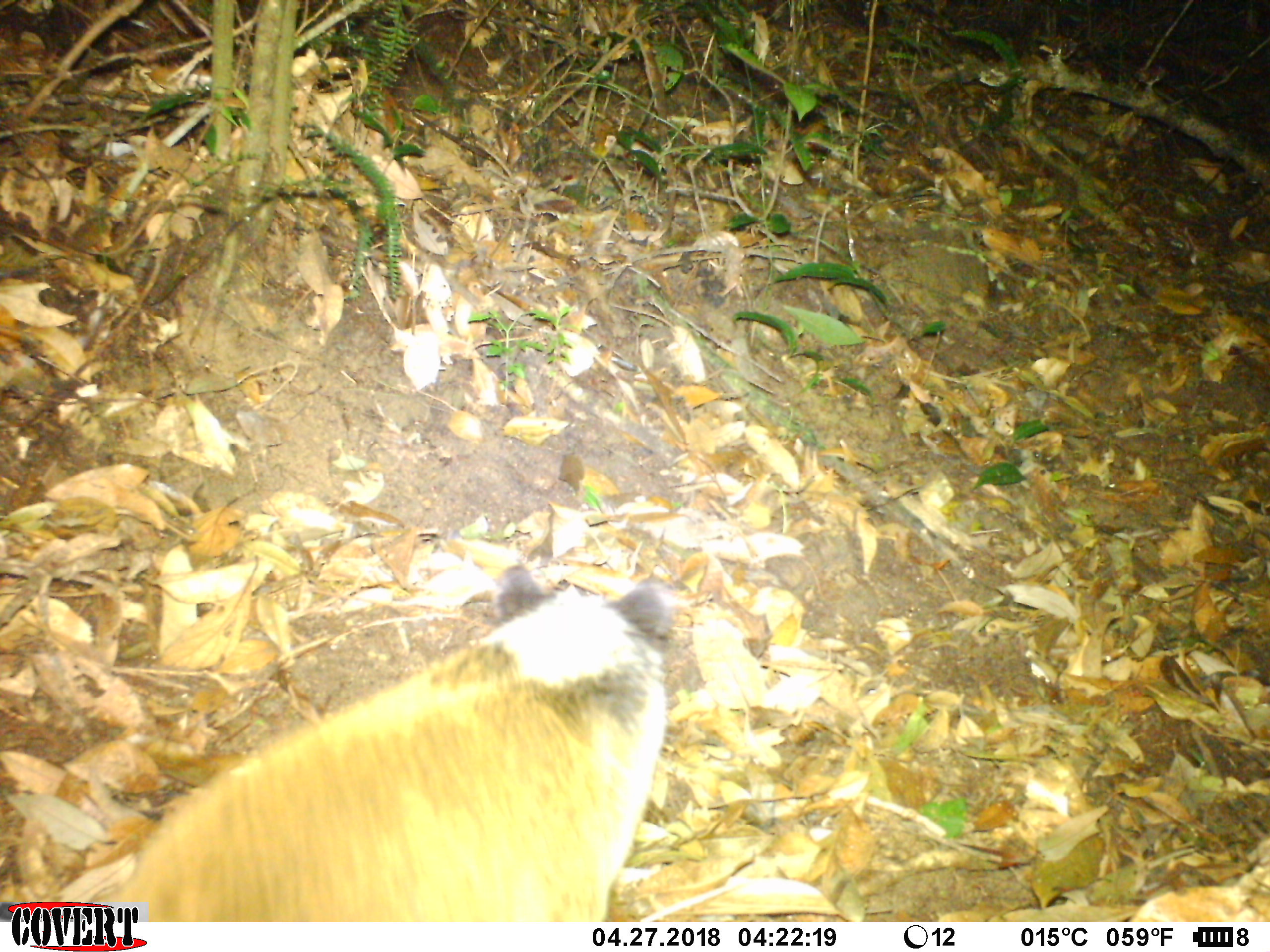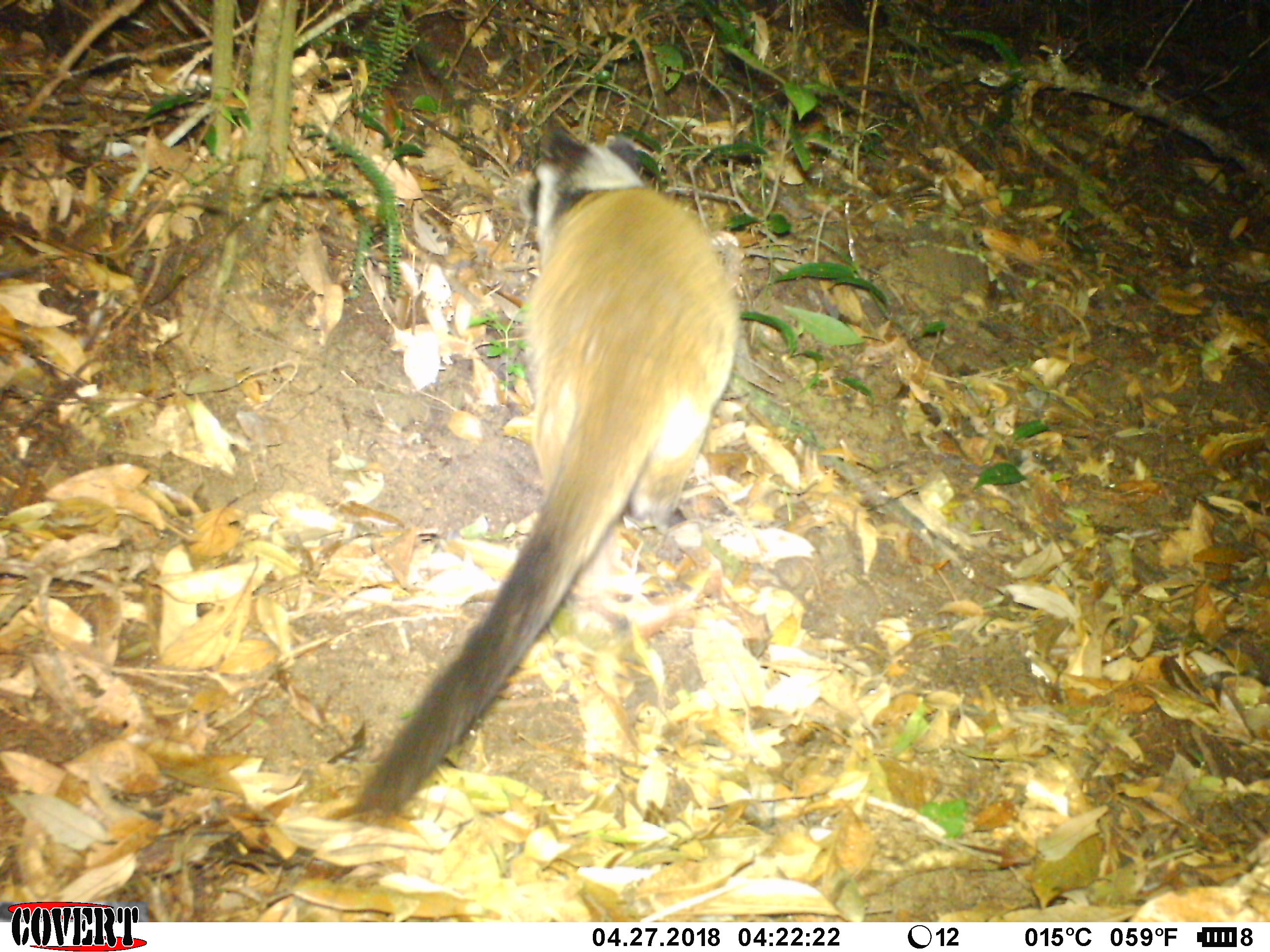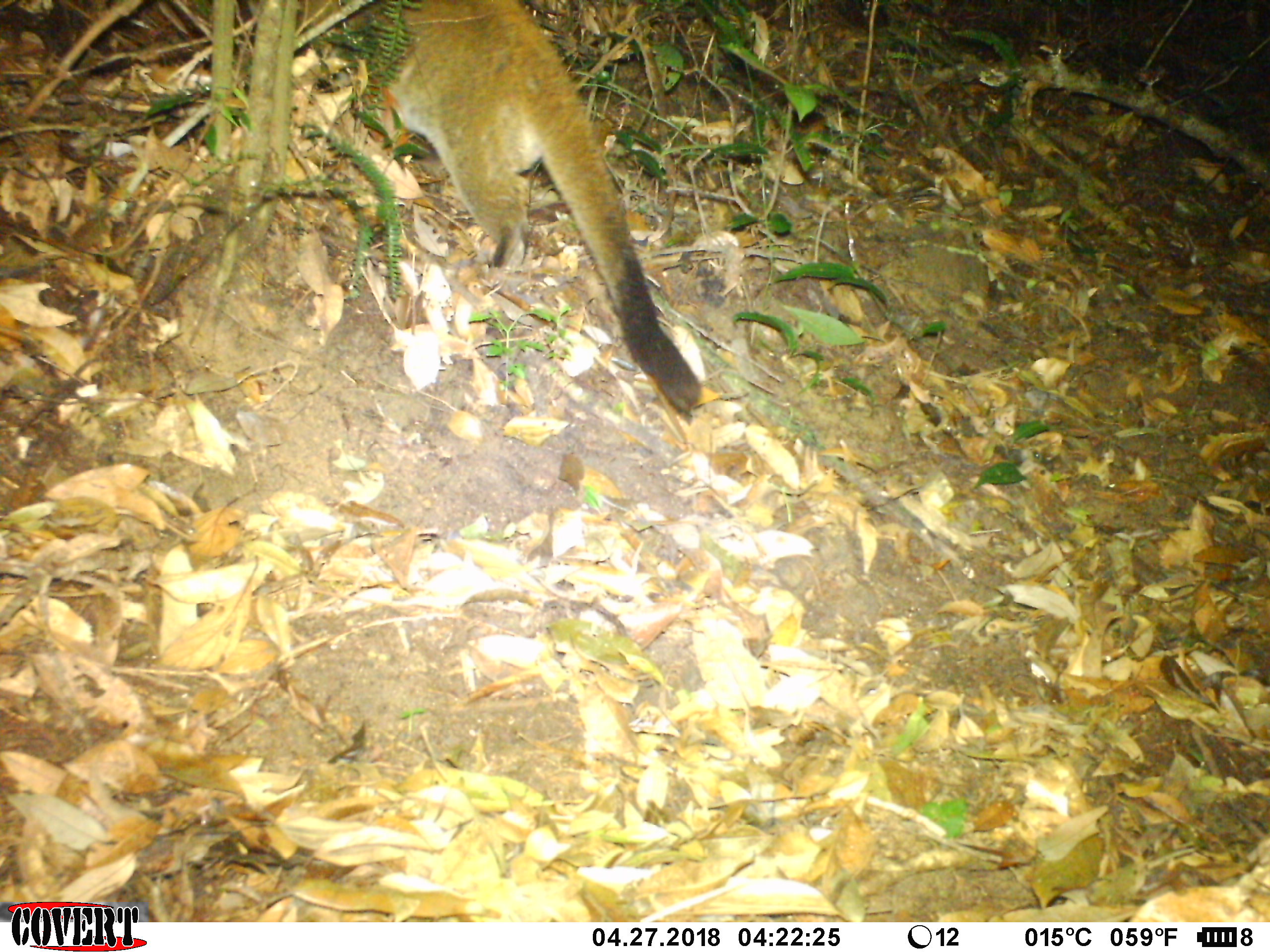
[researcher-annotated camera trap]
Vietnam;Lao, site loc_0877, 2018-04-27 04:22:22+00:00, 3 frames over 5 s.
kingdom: Animalia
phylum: Chordata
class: Mammalia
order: Carnivora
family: Viverridae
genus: Paguma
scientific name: Paguma larvata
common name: masked palm civet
Masked palm civet (Paguma larvata). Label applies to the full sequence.